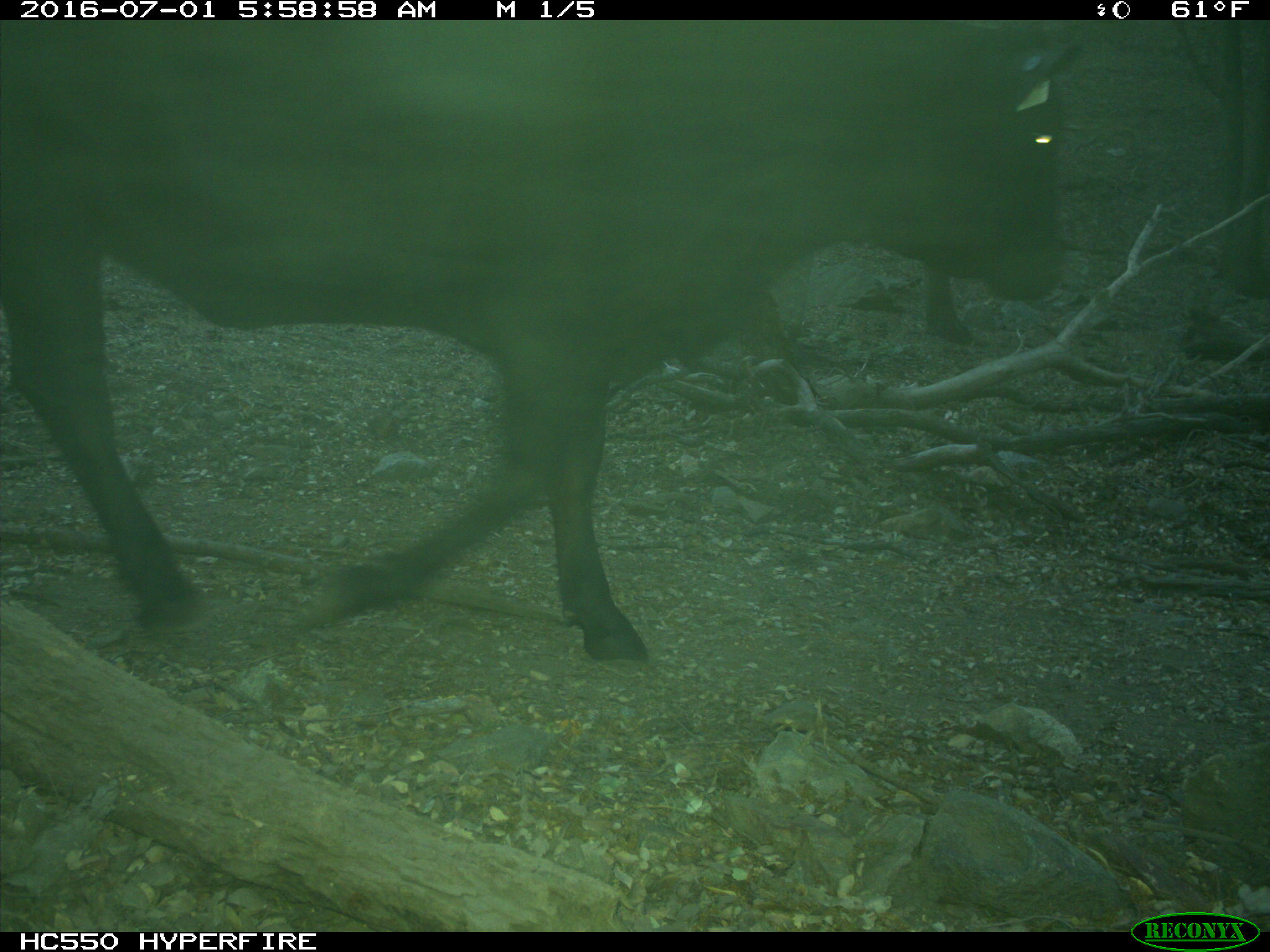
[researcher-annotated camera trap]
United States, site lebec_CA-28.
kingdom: Animalia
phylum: Chordata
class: Mammalia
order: Artiodactyla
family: Bovidae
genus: Bos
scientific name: Bos taurus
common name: domestic cow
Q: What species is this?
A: Bos taurus (domestic cow).